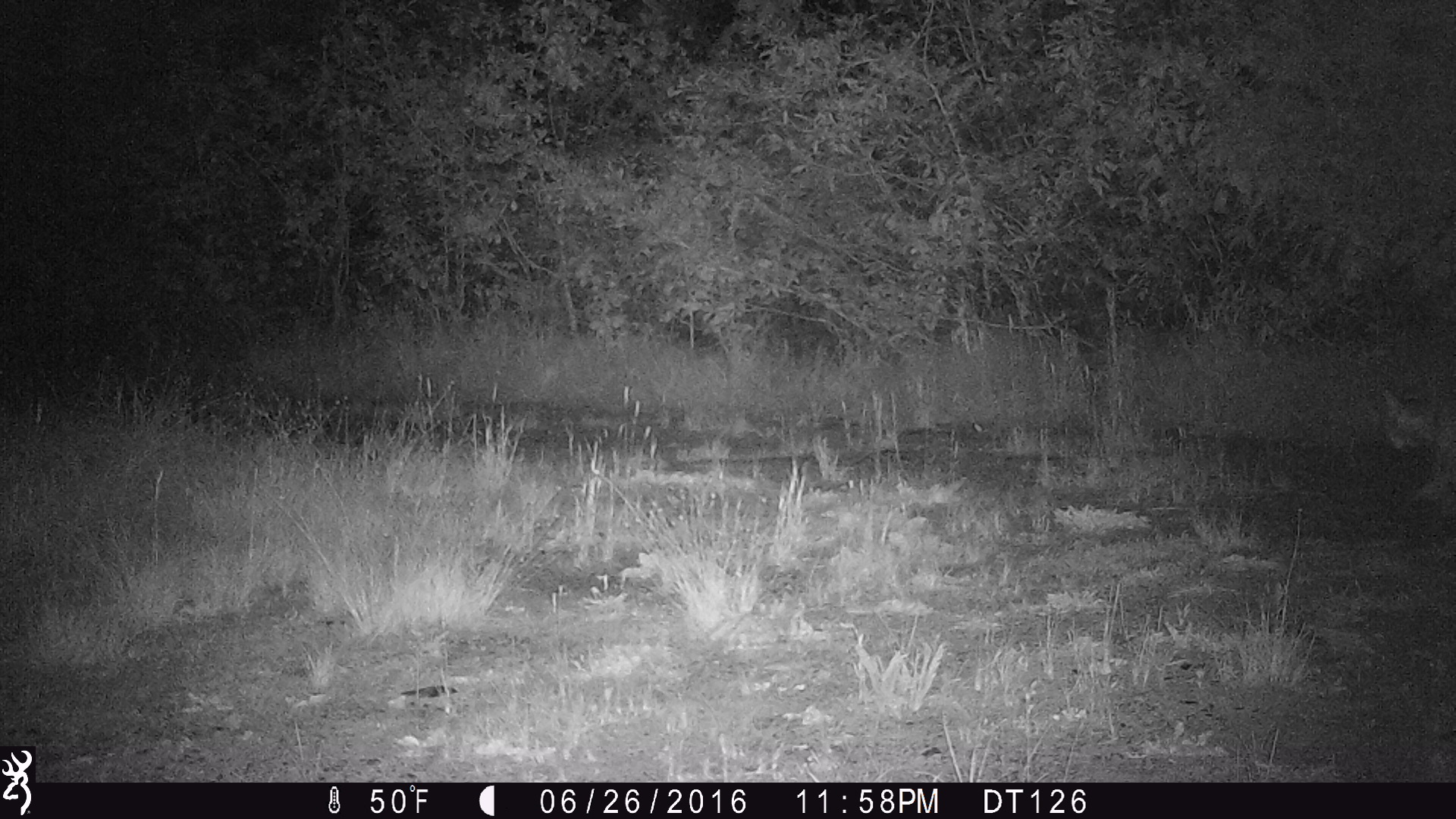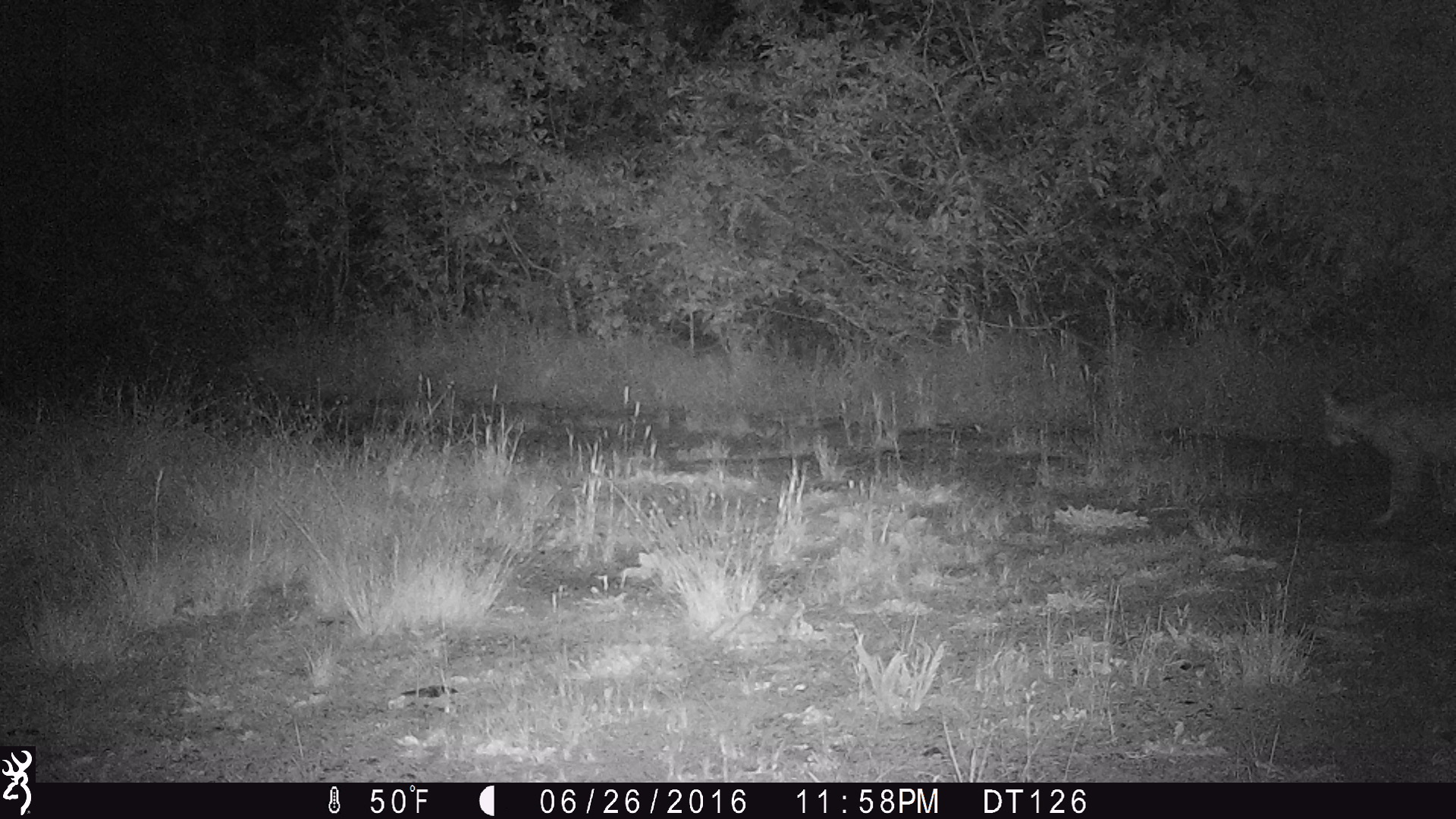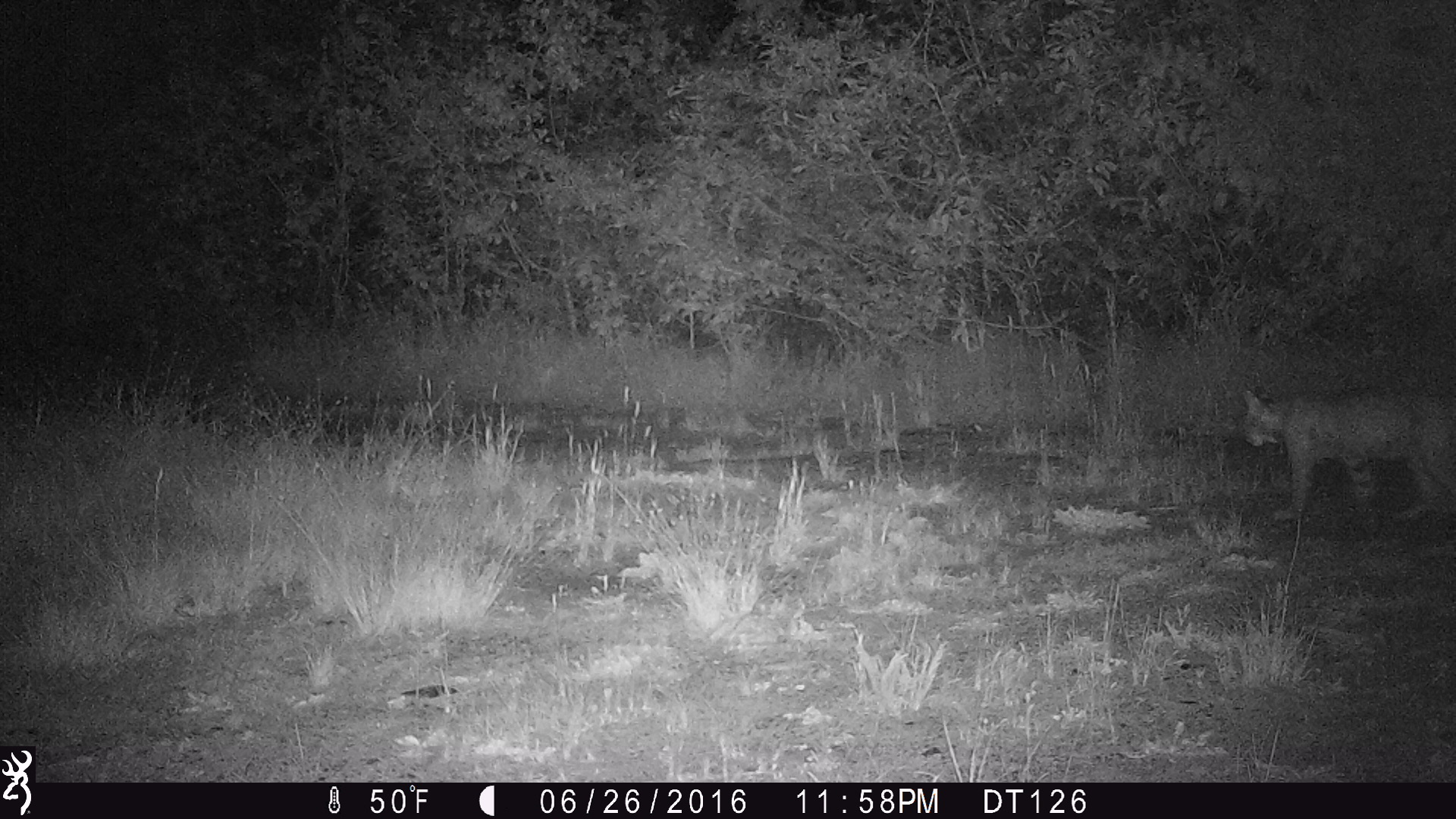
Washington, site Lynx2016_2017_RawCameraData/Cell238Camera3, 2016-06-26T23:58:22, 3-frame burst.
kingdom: Animalia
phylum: Chordata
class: Mammalia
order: Carnivora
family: Felidae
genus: Lynx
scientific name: Lynx rufus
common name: bobcat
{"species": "Lynx rufus (bobcat)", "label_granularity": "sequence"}